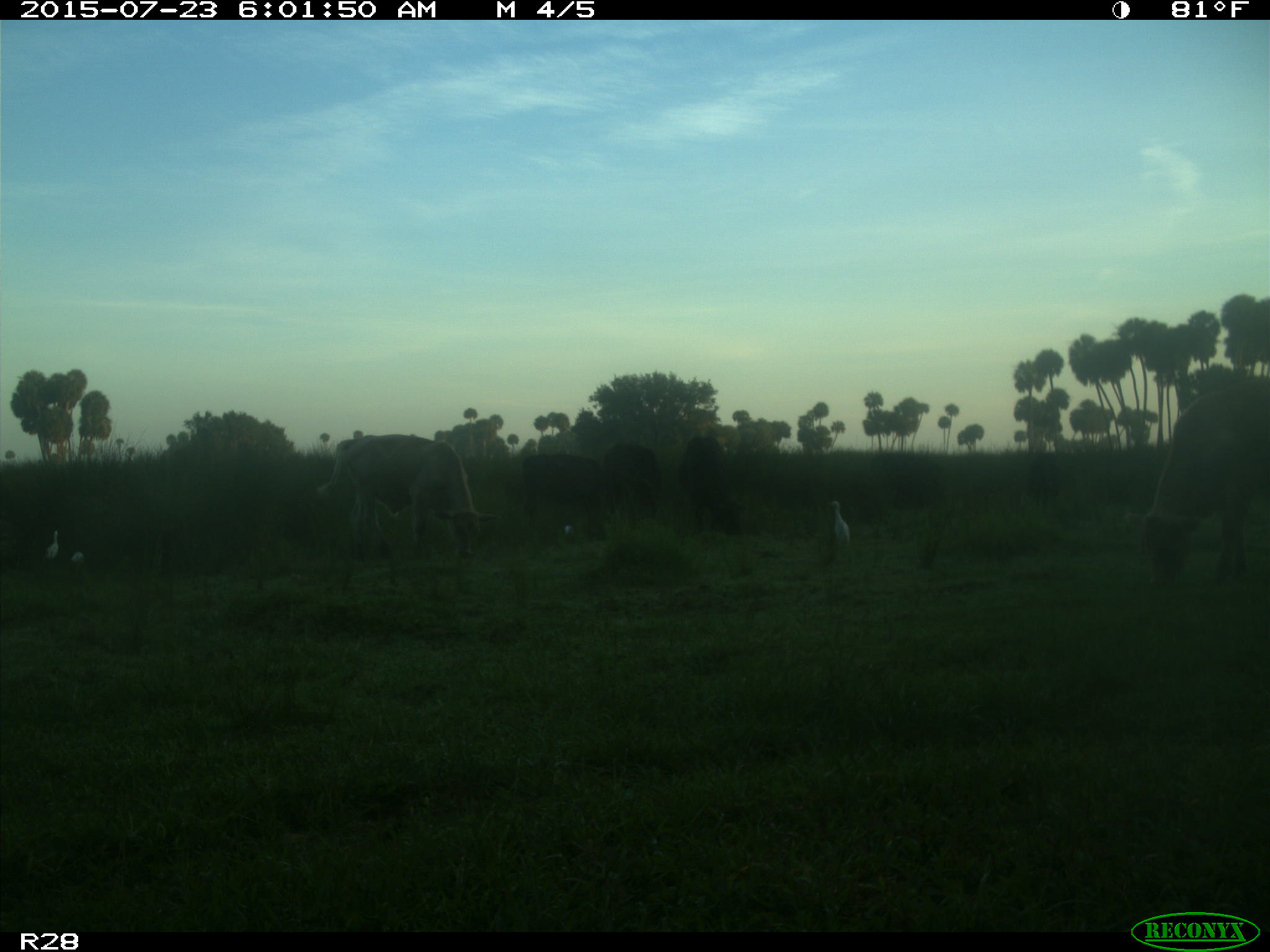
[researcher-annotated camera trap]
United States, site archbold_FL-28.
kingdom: Animalia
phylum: Chordata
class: Mammalia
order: Artiodactyla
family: Bovidae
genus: Bos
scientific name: Bos taurus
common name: domestic cow